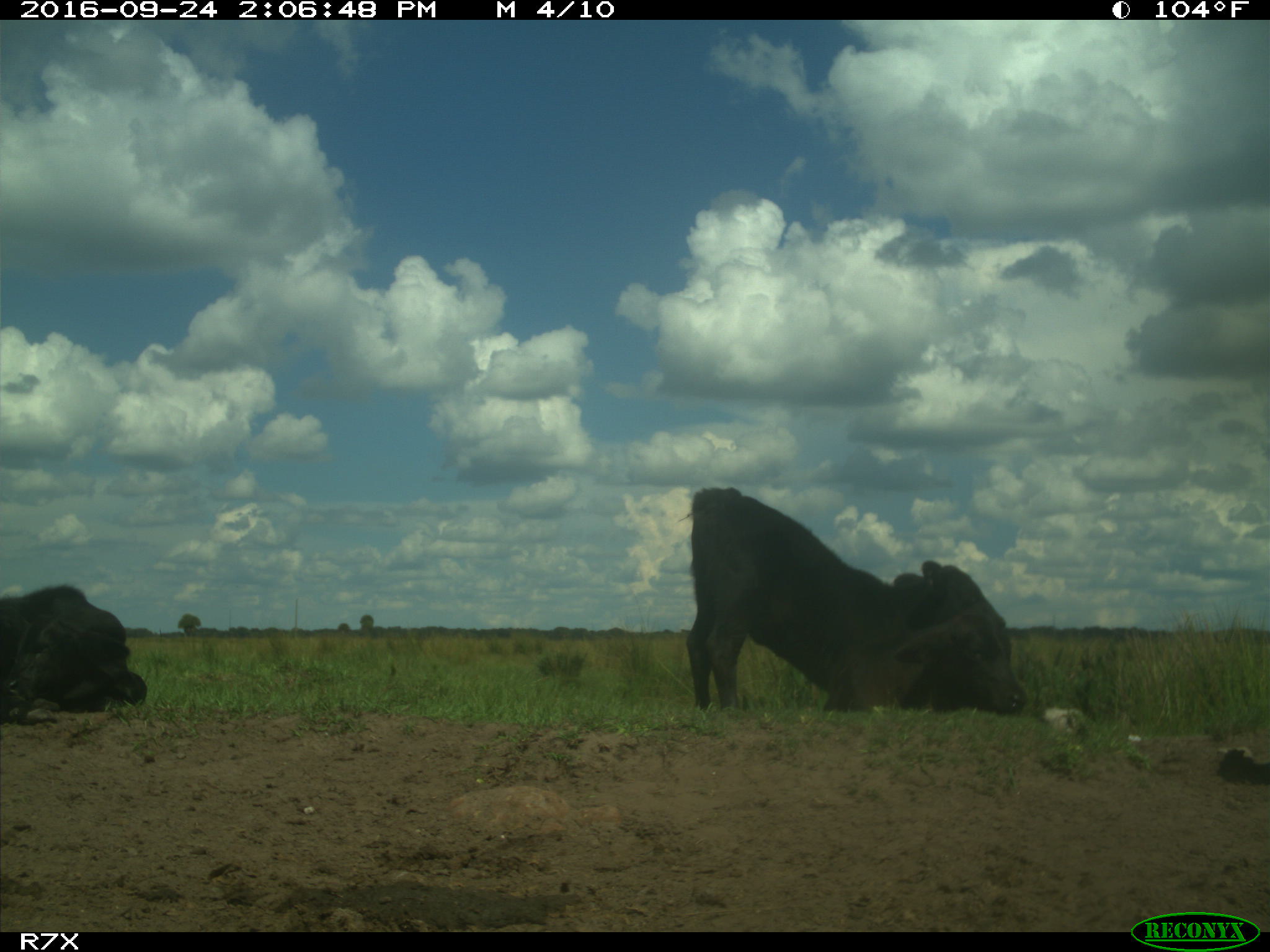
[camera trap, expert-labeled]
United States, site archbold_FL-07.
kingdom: Animalia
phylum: Chordata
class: Mammalia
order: Artiodactyla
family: Bovidae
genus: Bos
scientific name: Bos taurus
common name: domestic cow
Bos taurus (domestic cow).